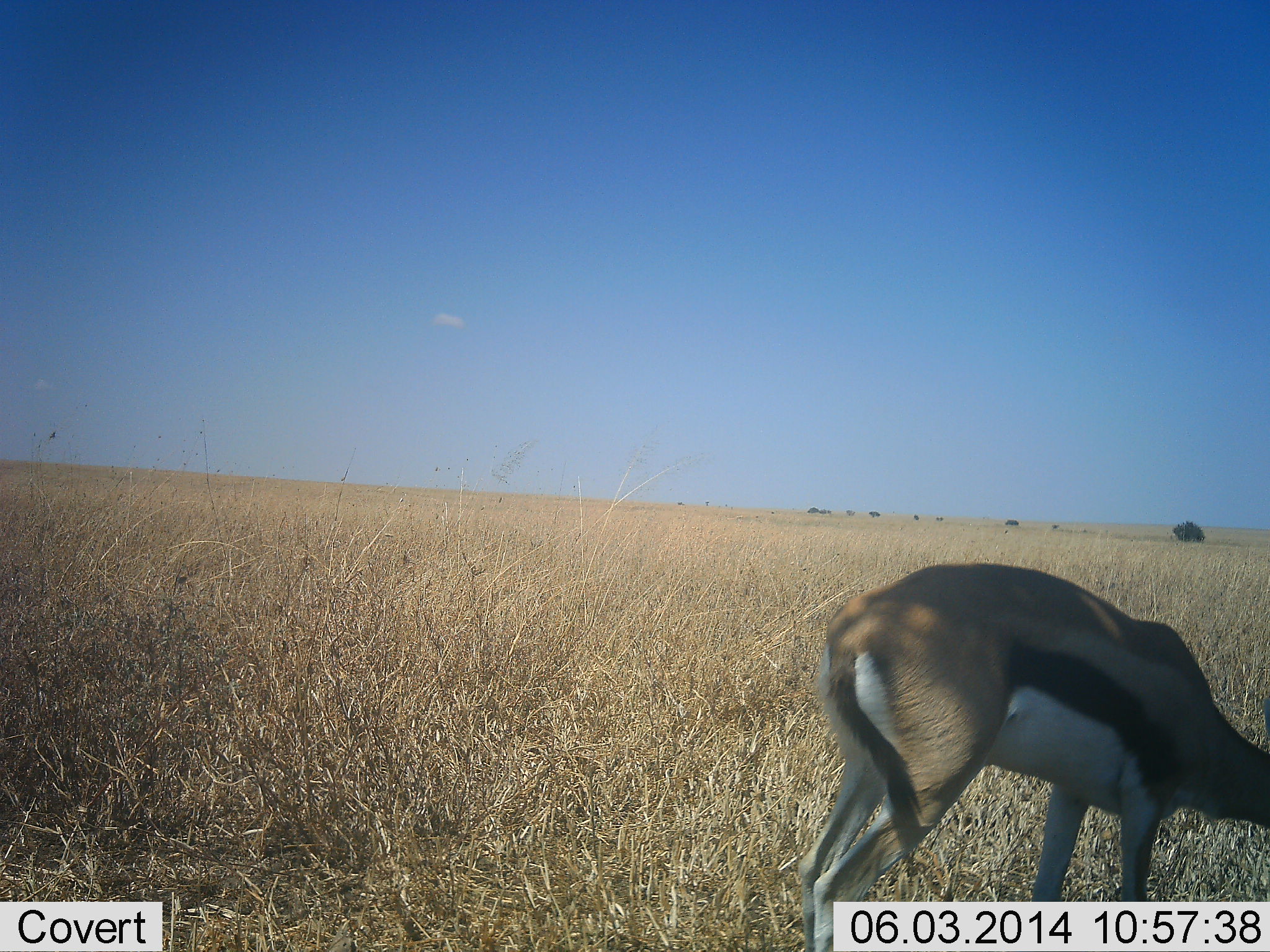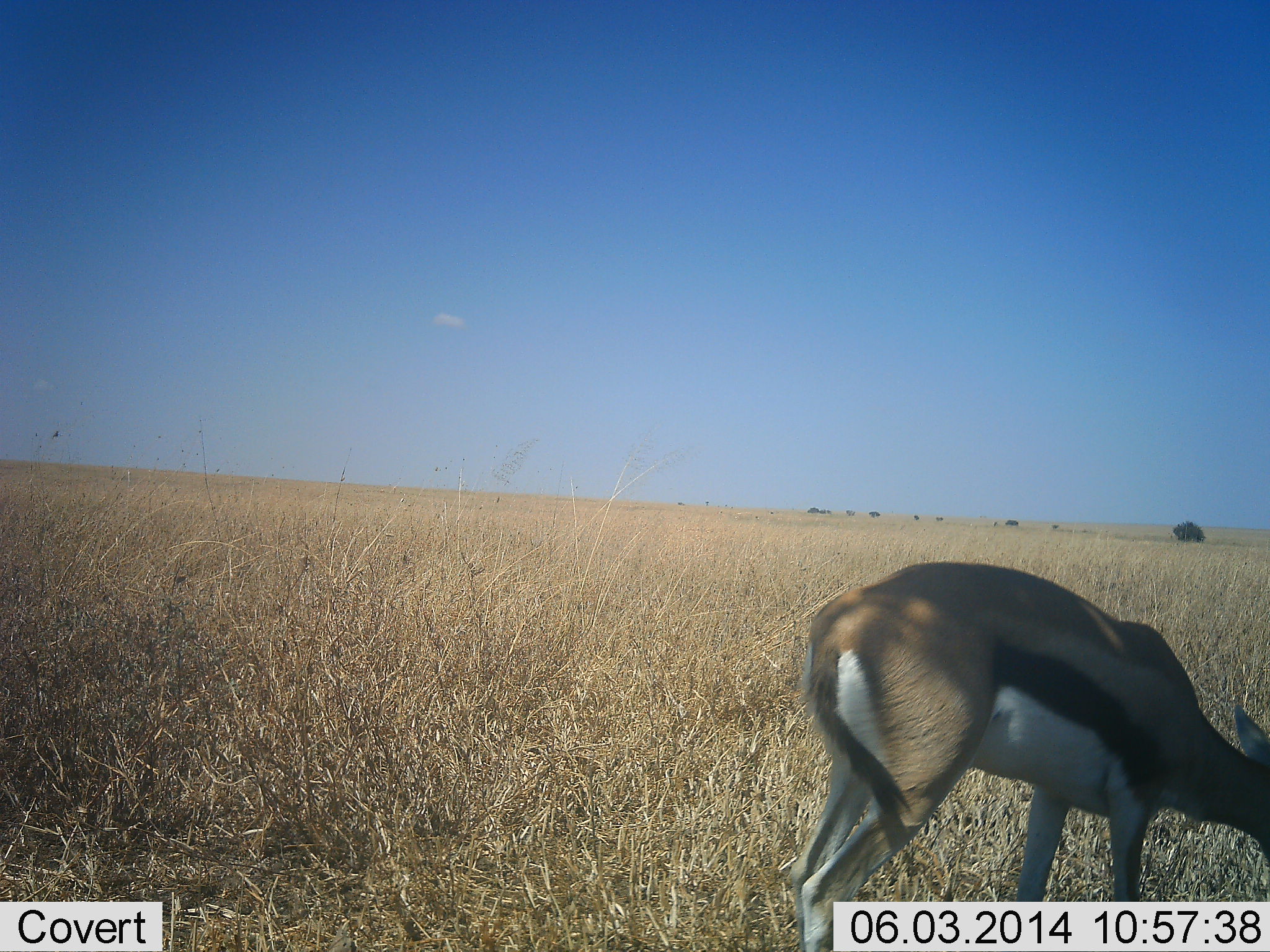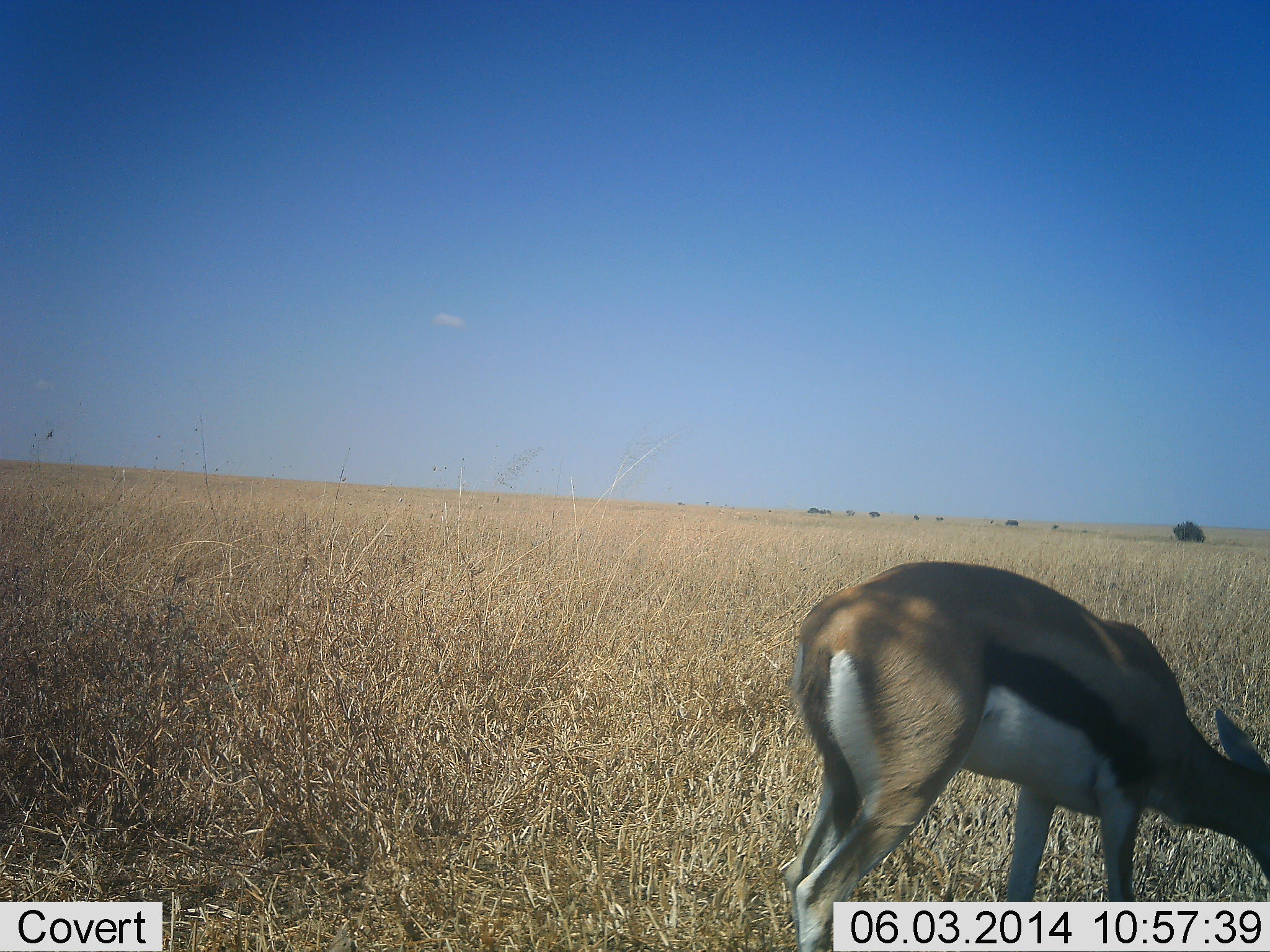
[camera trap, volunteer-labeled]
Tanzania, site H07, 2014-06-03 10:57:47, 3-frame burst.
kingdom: Animalia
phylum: Chordata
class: Mammalia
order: Artiodactyla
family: Bovidae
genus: Eudorcas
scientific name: Eudorcas thomsonii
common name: thomson's gazelle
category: gazellethomsons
Gazellethomsons (thomson's gazelle) (Eudorcas thomsonii), count 1. Behavior (volunteer vote fractions): standing 40%, resting 0%, moving 10%, interacting 0%. Young present (vote fraction): 0%. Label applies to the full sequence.